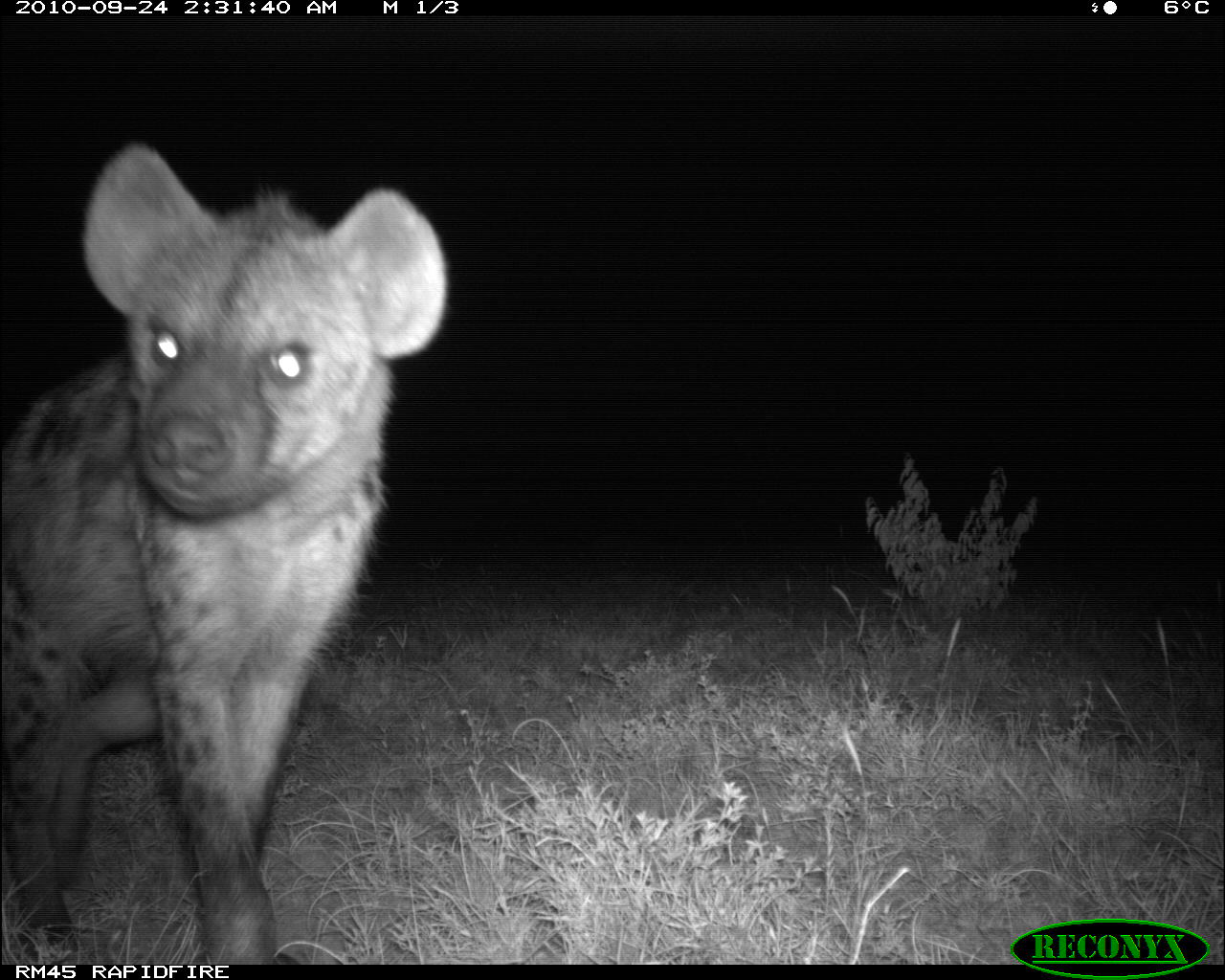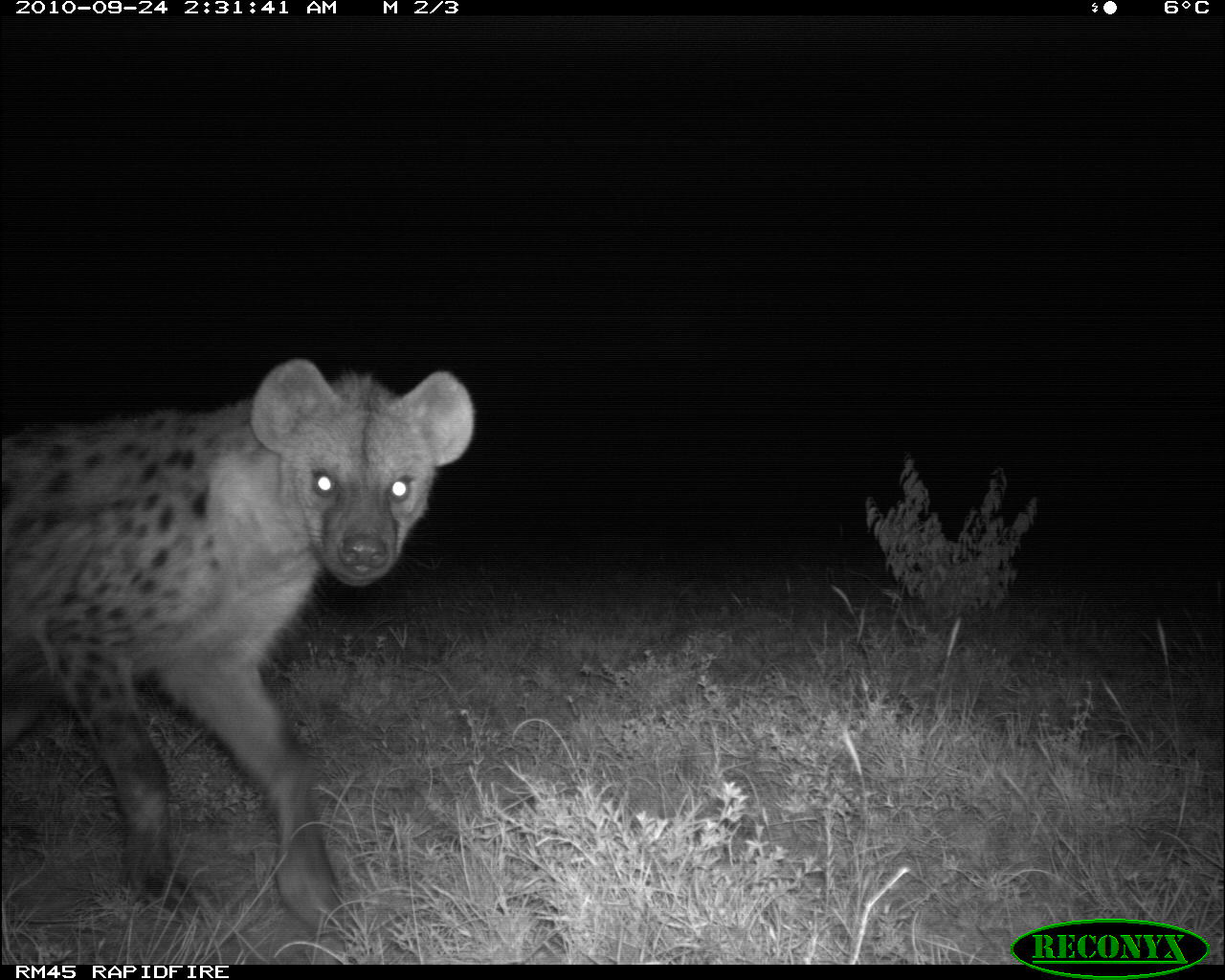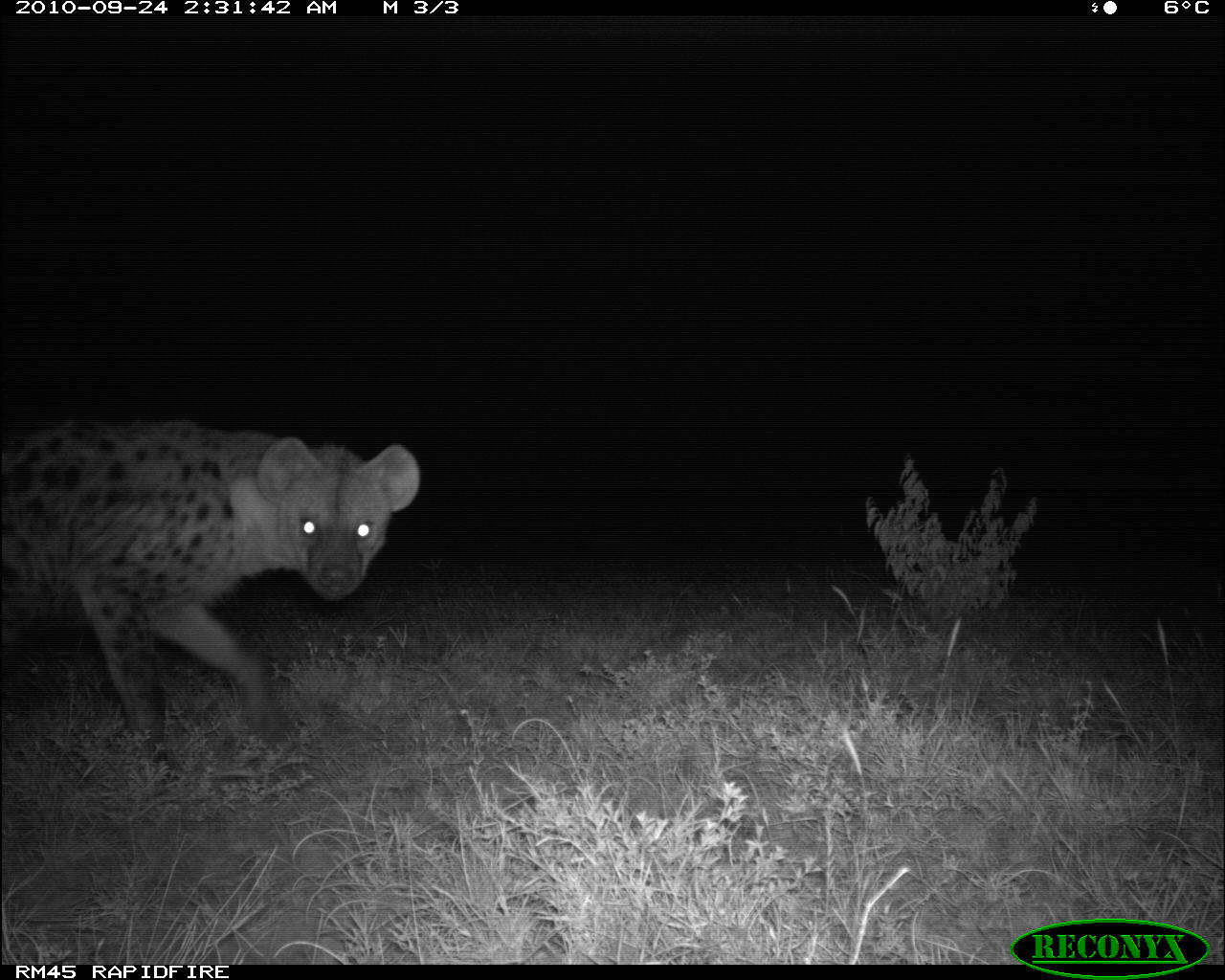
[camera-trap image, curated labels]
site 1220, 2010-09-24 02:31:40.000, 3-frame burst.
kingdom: Animalia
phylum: Chordata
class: Mammalia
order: Carnivora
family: Hyaenidae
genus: Crocuta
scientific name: Crocuta crocuta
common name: spotted hyena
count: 1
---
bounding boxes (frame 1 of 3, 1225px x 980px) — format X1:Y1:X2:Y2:
crocuta crocuta: 1:143:444:962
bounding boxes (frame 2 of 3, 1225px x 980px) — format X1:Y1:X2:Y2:
crocuta crocuta: 0:355:472:931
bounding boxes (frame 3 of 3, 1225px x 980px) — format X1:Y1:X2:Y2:
crocuta crocuta: 0:417:420:765